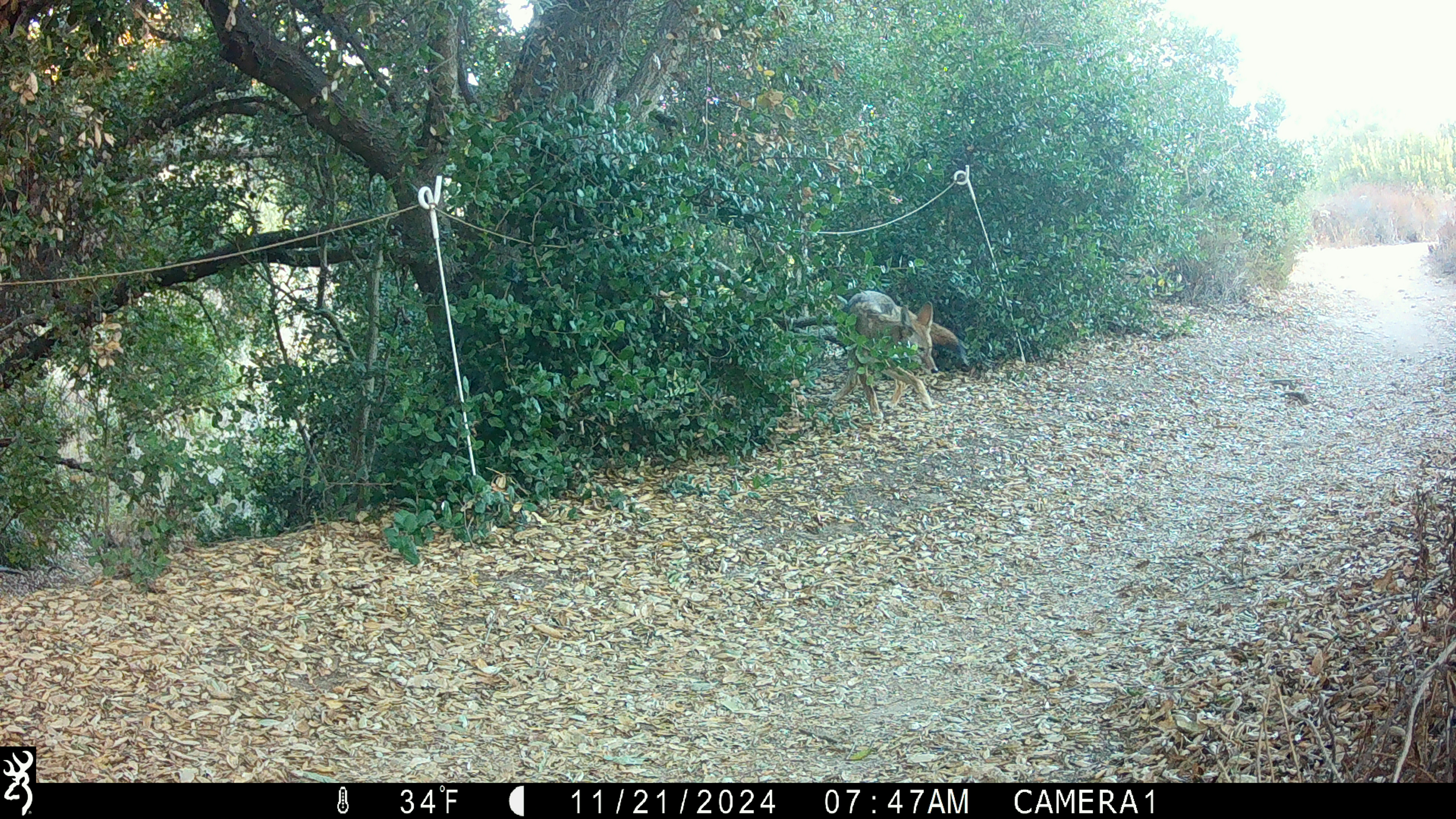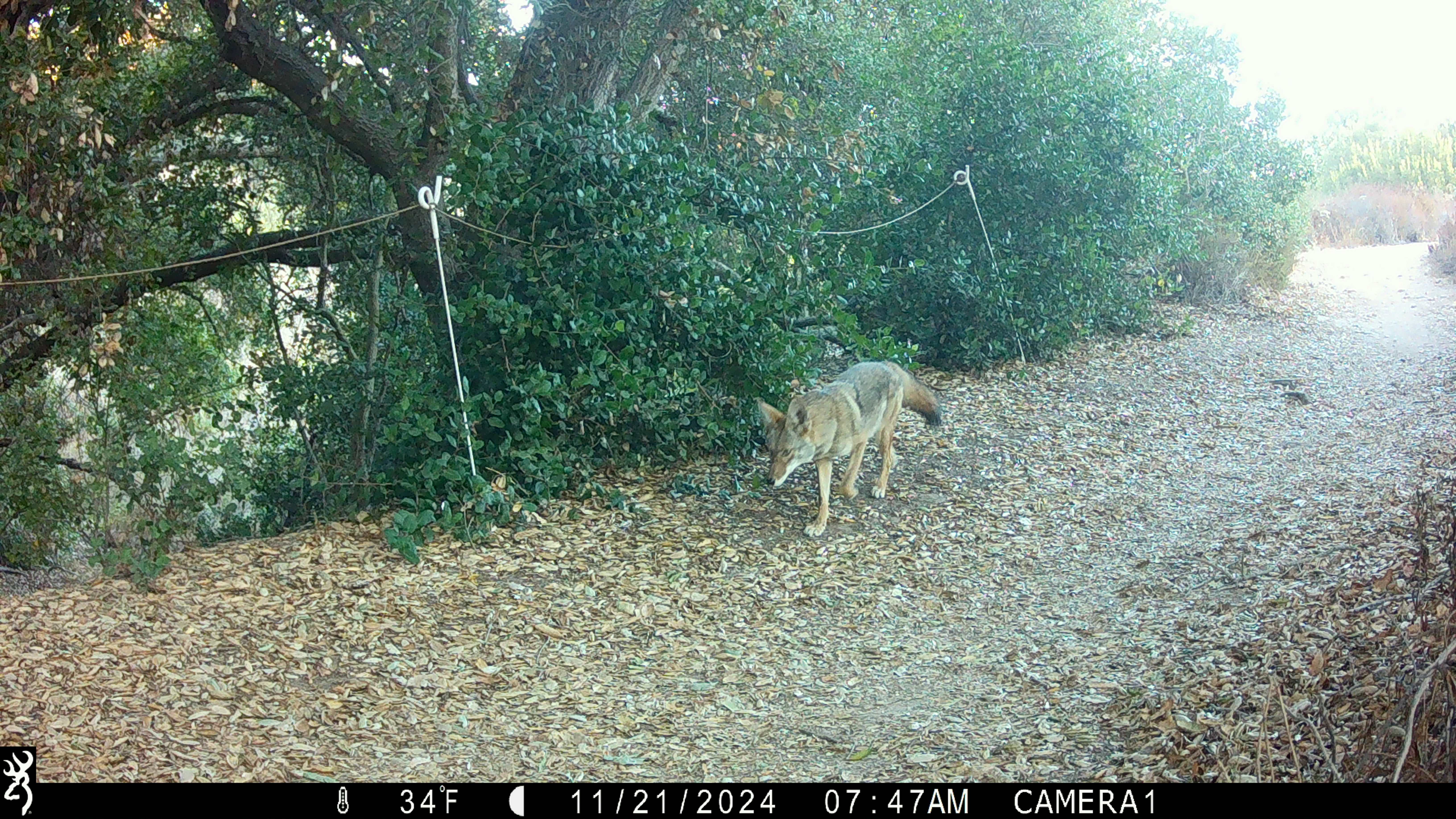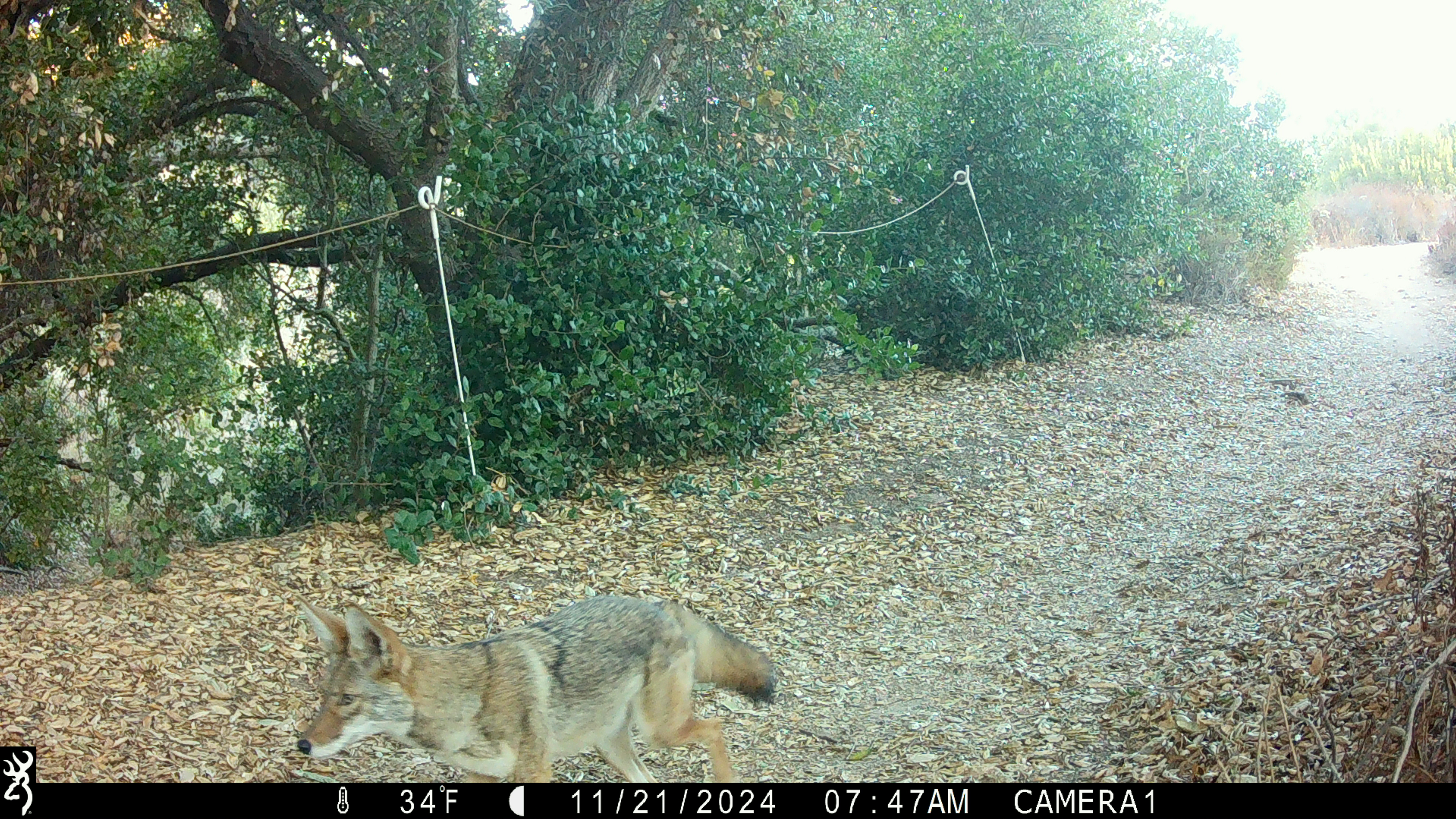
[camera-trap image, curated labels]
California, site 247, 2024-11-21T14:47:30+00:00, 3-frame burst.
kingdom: Animalia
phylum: Chordata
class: Mammalia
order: Carnivora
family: Canidae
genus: Canis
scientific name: Canis latrans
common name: coyote